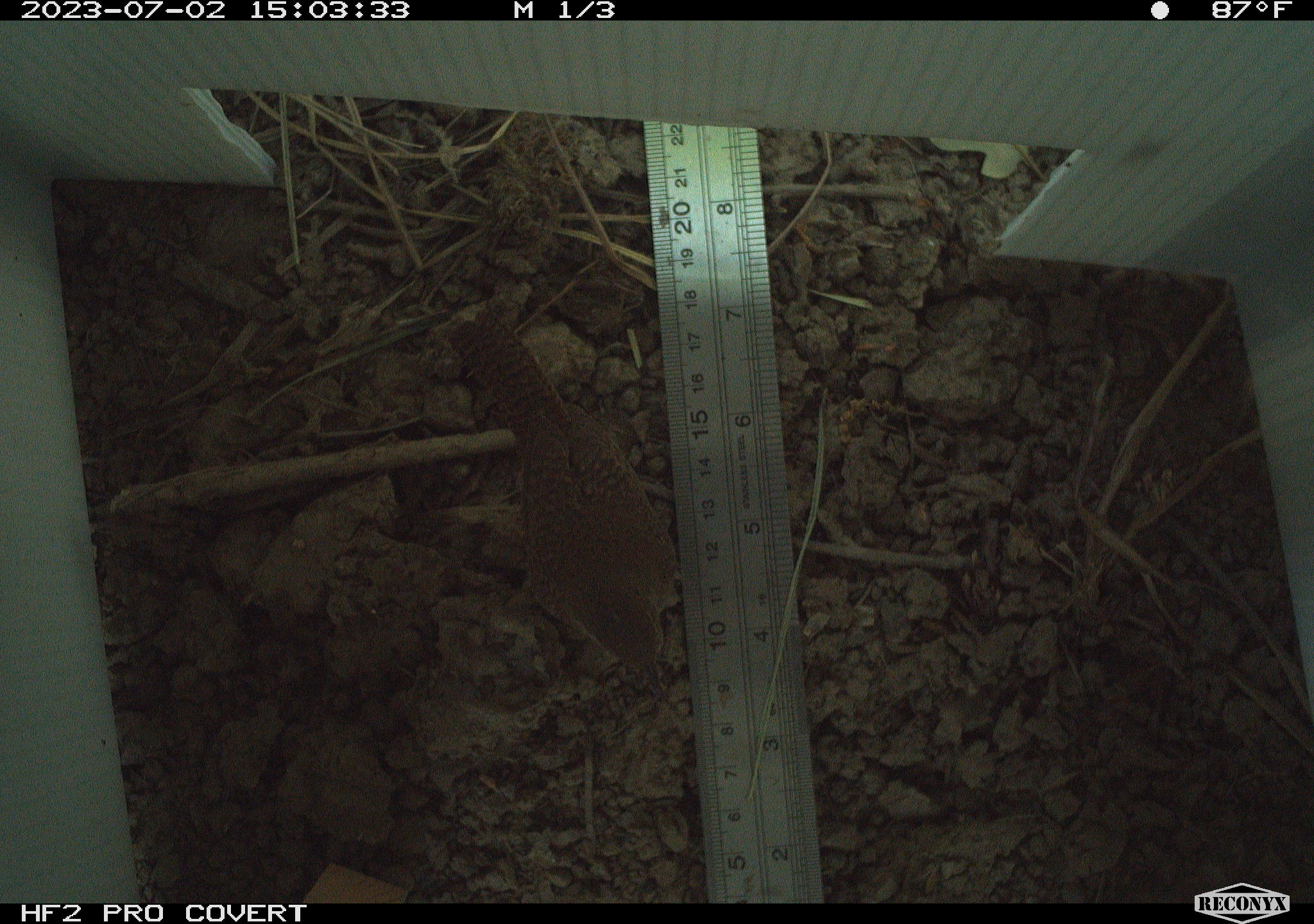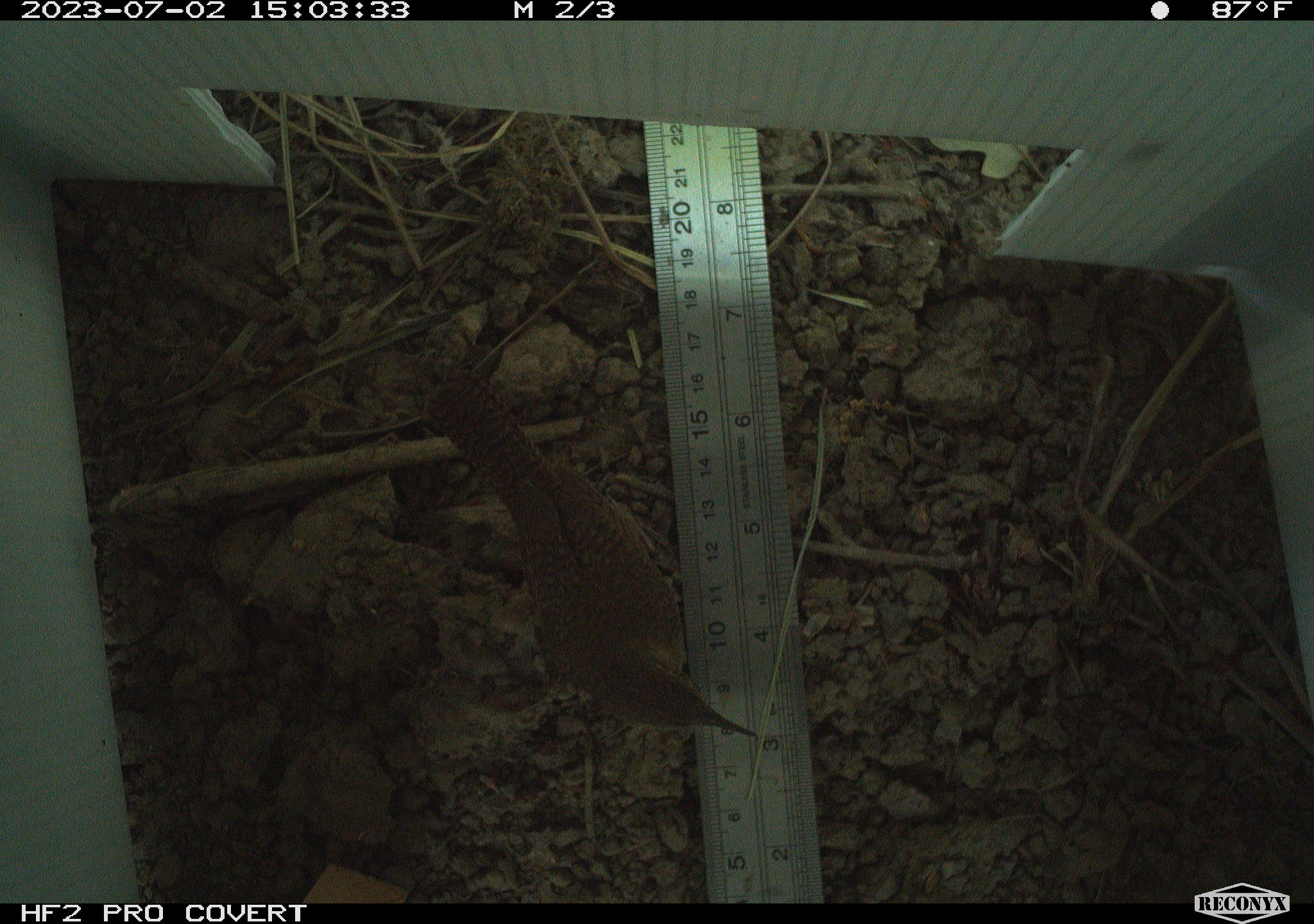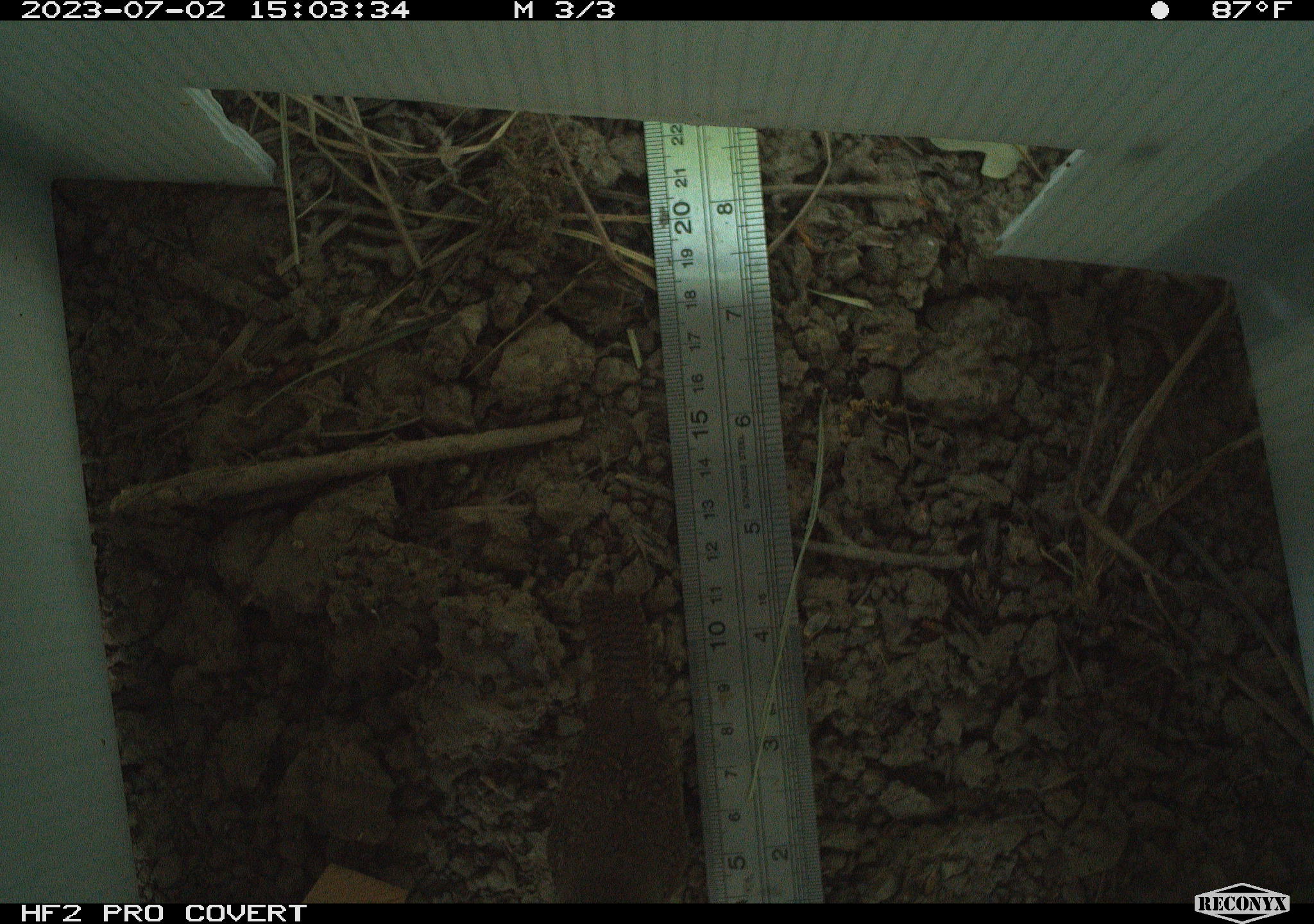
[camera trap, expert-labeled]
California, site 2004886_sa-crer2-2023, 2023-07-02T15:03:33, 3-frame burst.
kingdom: Animalia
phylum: Chordata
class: Aves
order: Passeriformes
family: Troglodytidae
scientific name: Troglodytidae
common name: wren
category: troglodytidae family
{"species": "troglodytidae family (wren) (Troglodytidae)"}